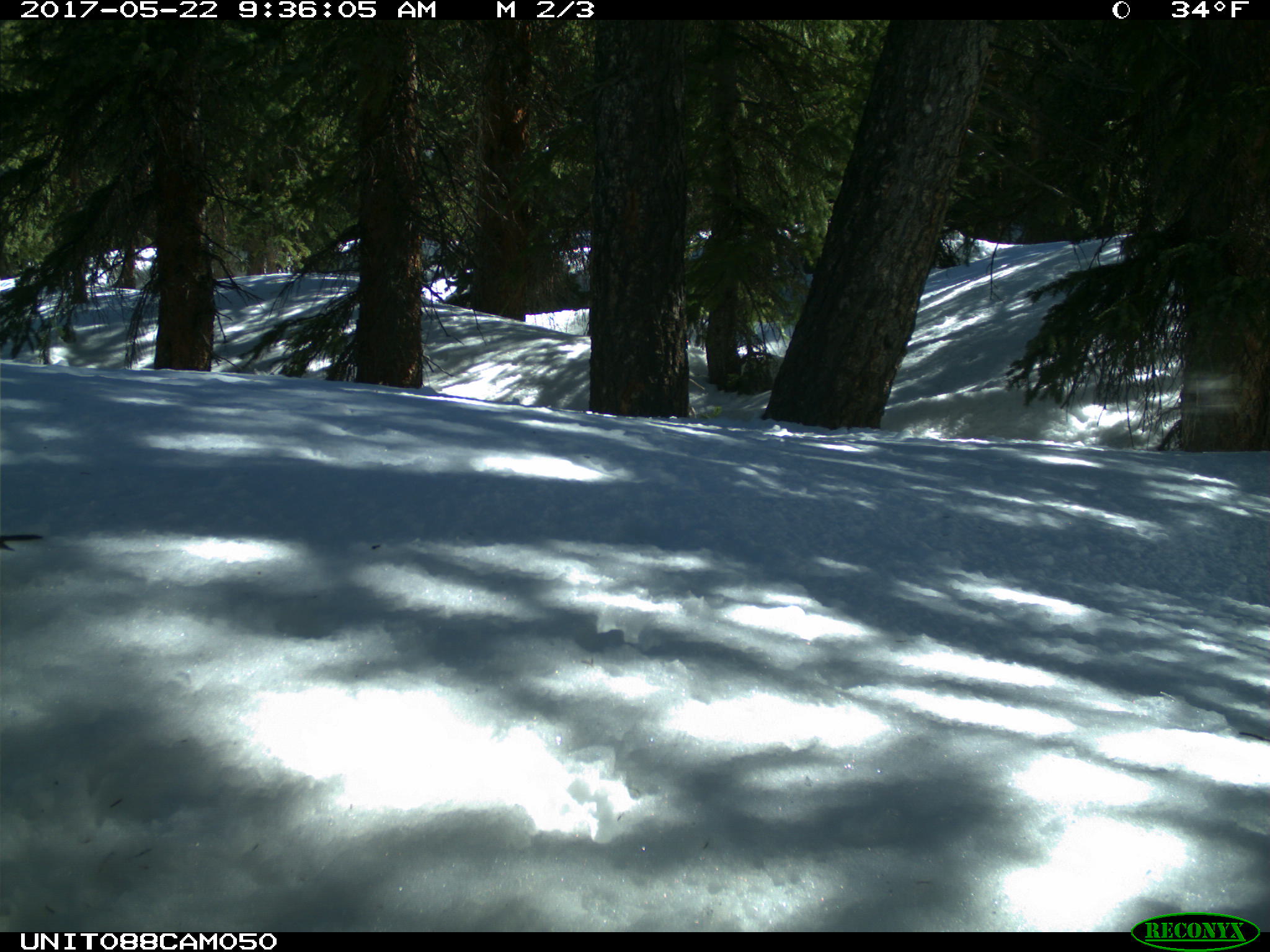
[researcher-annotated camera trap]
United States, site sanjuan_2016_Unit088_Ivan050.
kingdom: Animalia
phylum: Chordata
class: Aves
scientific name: Aves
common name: birds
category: unidentified bird